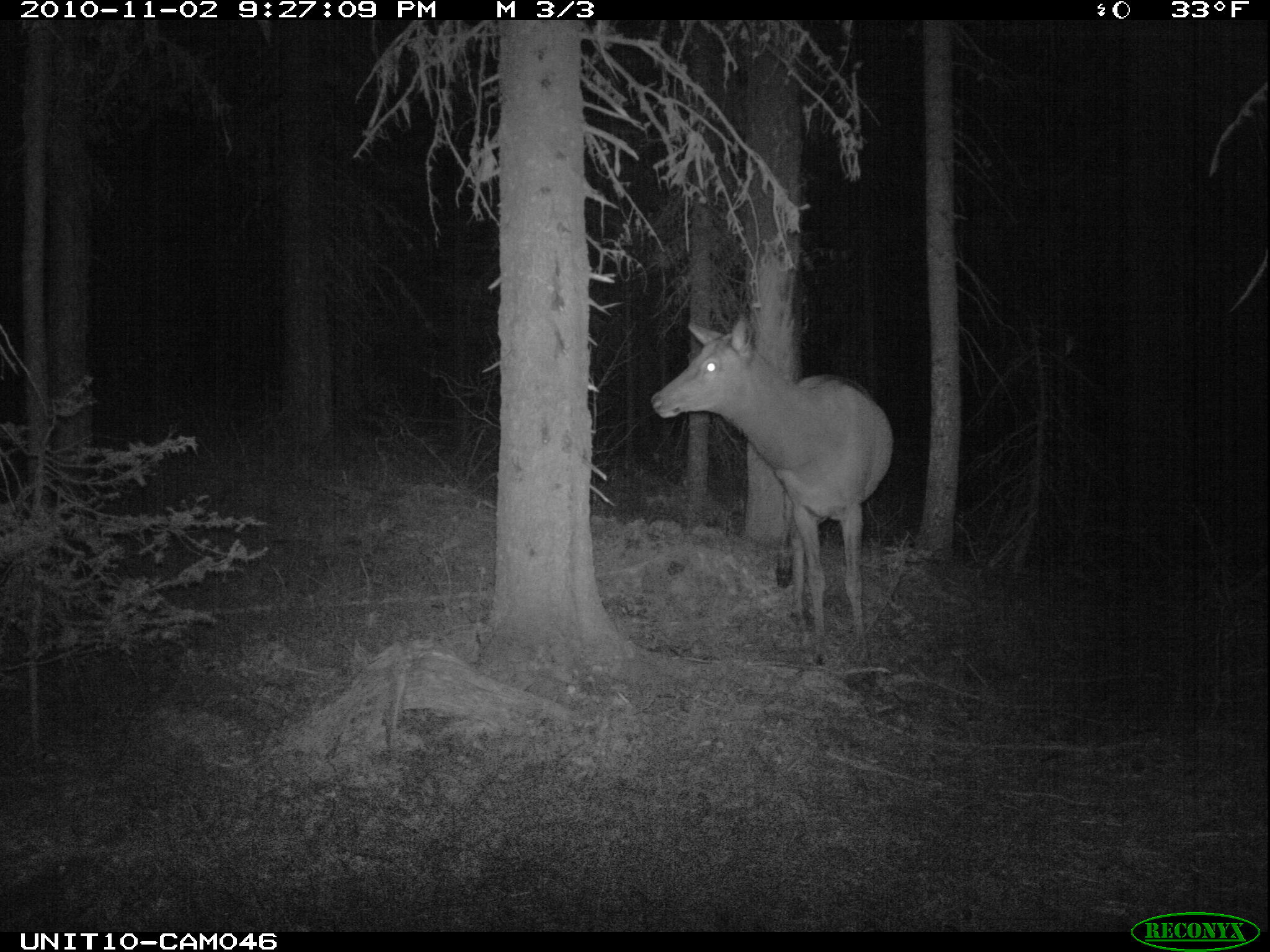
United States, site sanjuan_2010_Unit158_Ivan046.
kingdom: Animalia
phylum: Chordata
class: Mammalia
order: Artiodactyla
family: Cervidae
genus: Cervus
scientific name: Cervus elaphus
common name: red deer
Cervus elaphus (red deer).